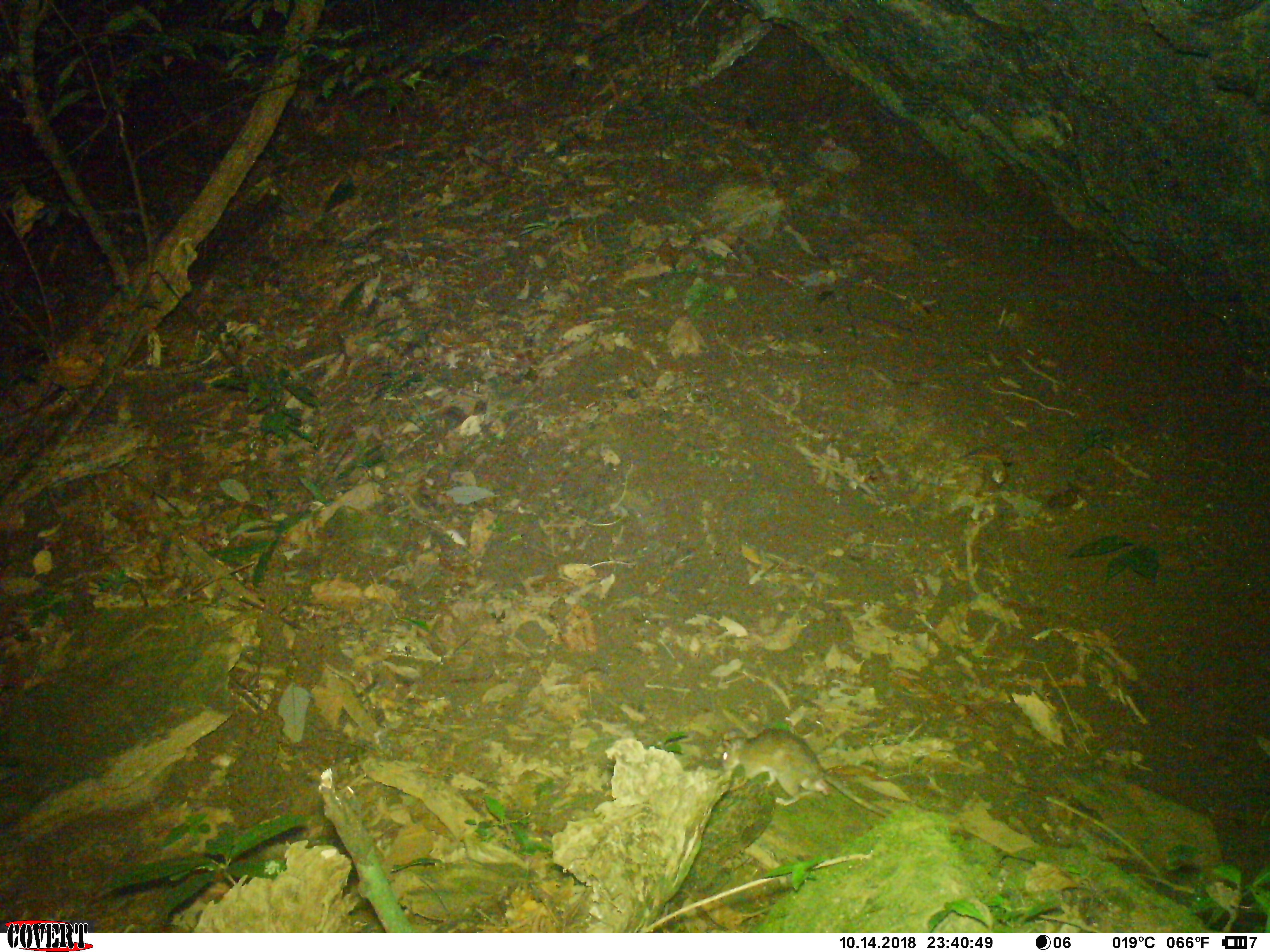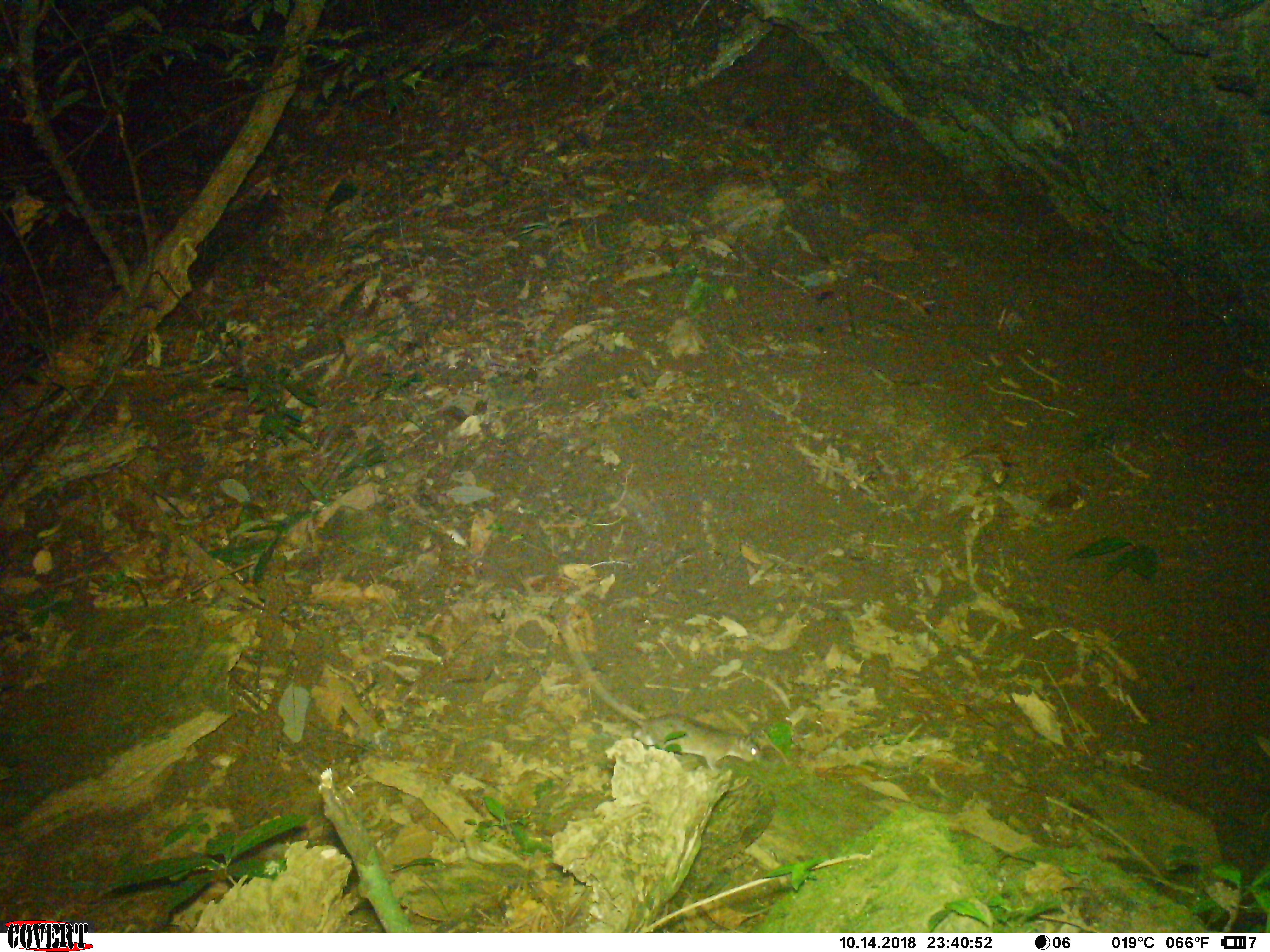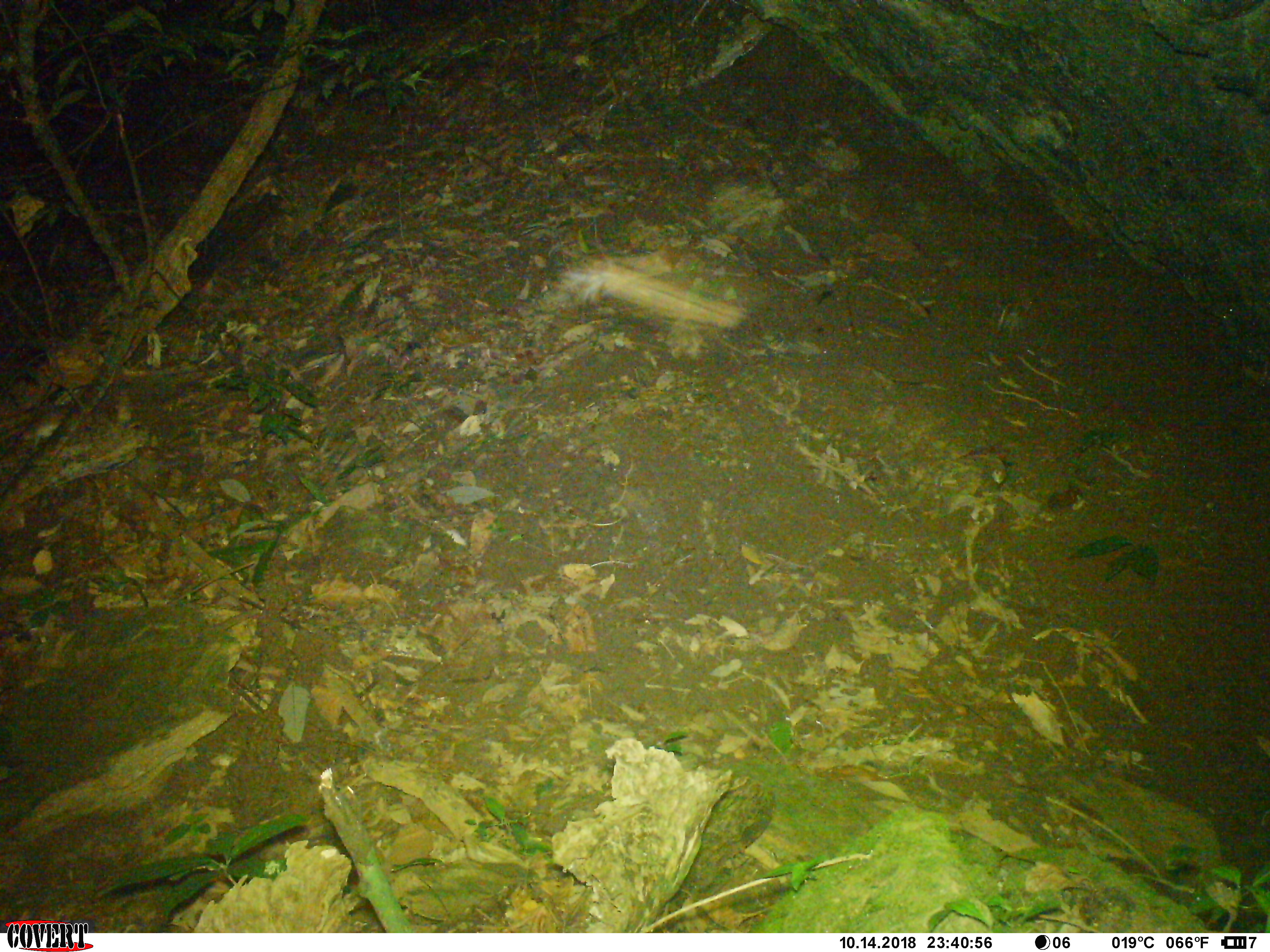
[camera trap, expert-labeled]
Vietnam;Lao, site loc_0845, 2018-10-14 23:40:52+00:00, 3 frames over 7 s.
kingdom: Animalia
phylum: Chordata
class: Mammalia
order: Rodentia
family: Muridae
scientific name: Muridae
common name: old-world mice and rats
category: unidentified murid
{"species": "unidentified murid (old-world mice and rats) (Muridae)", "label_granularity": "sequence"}